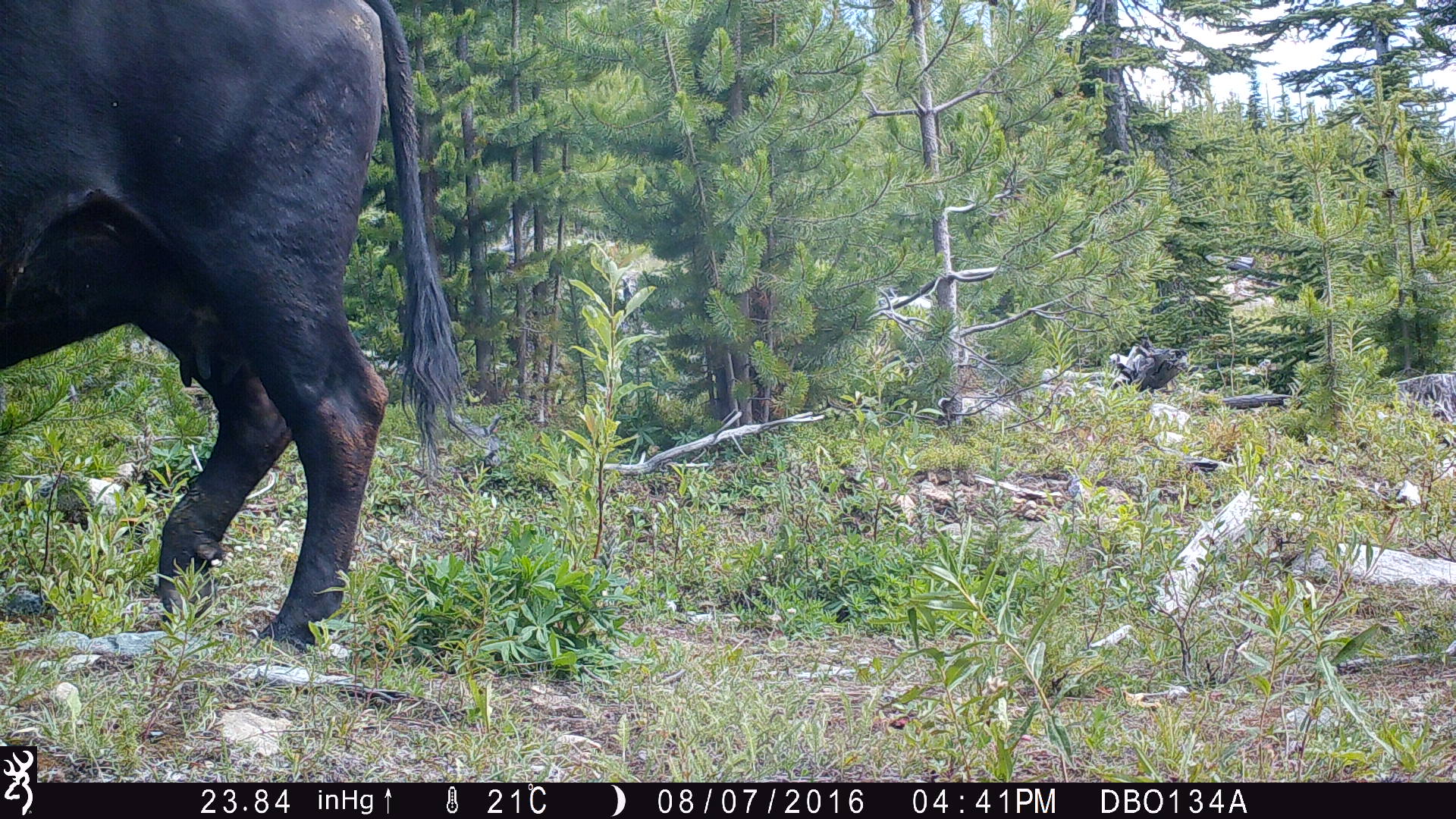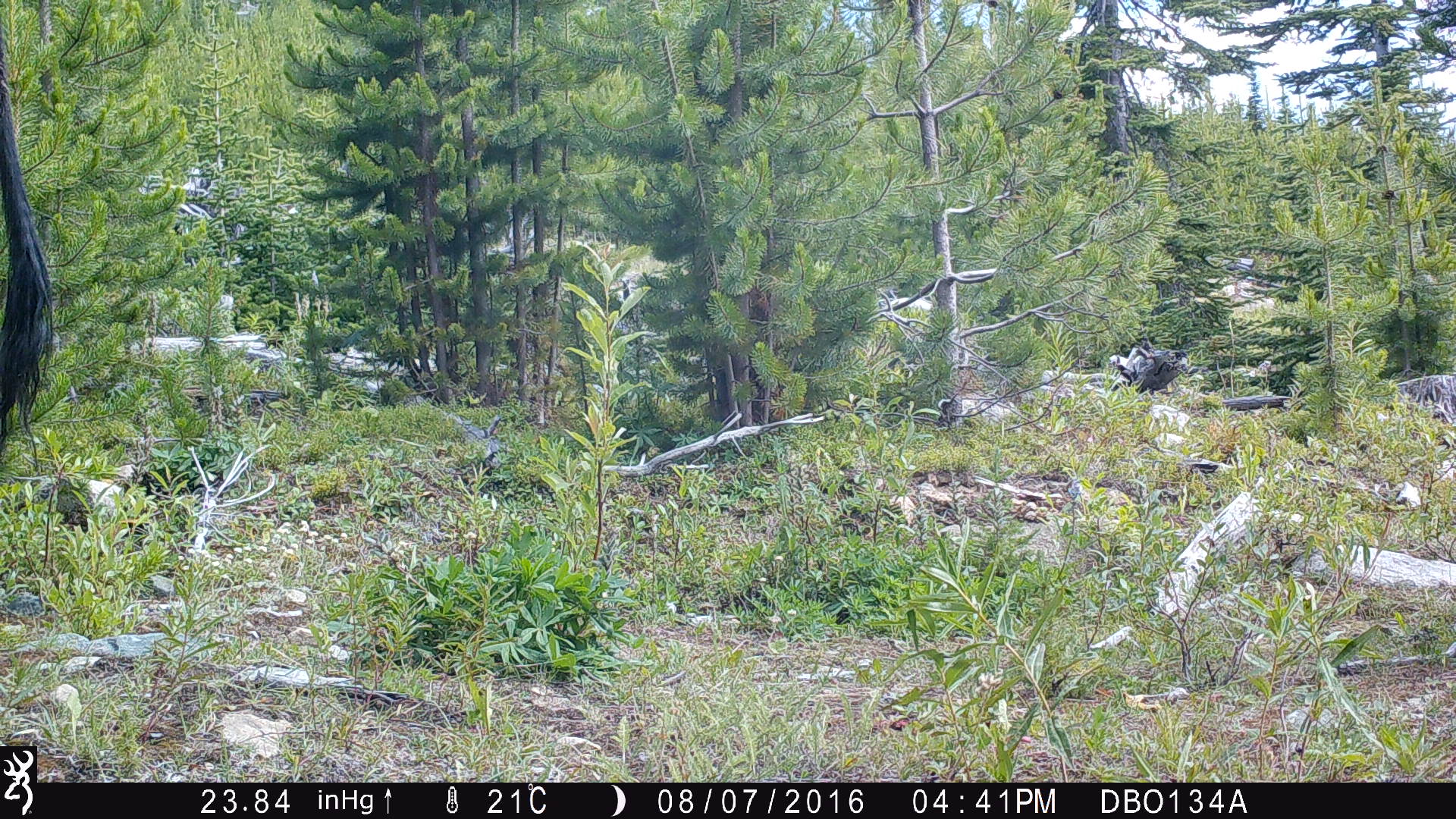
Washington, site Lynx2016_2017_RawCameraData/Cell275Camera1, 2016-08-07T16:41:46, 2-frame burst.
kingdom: Animalia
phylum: Chordata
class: Mammalia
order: Artiodactyla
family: Bovidae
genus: Bos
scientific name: Bos taurus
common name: domestic cattle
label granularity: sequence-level